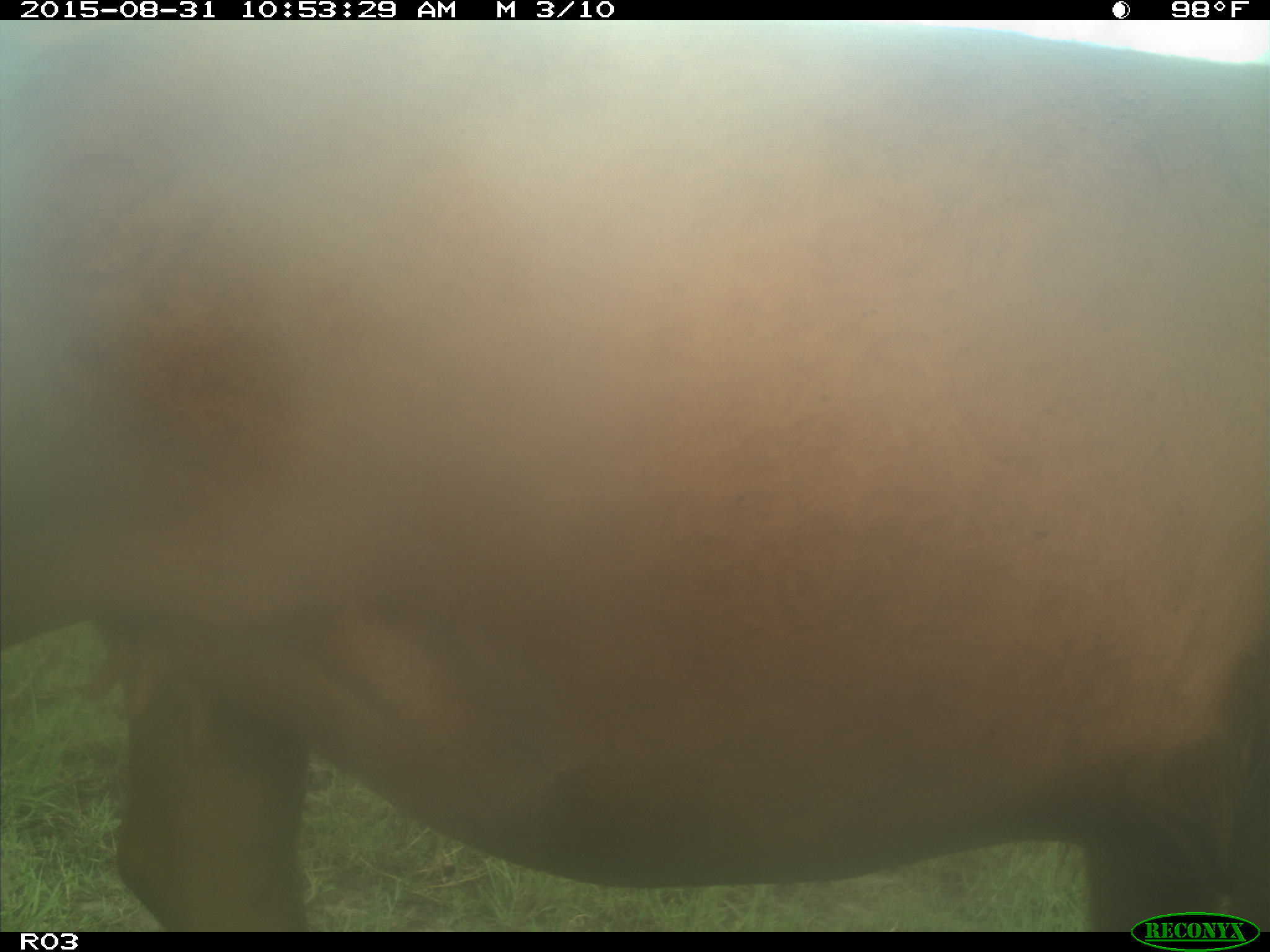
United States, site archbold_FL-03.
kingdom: Animalia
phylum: Chordata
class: Mammalia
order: Artiodactyla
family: Bovidae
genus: Bos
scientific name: Bos taurus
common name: domestic cow